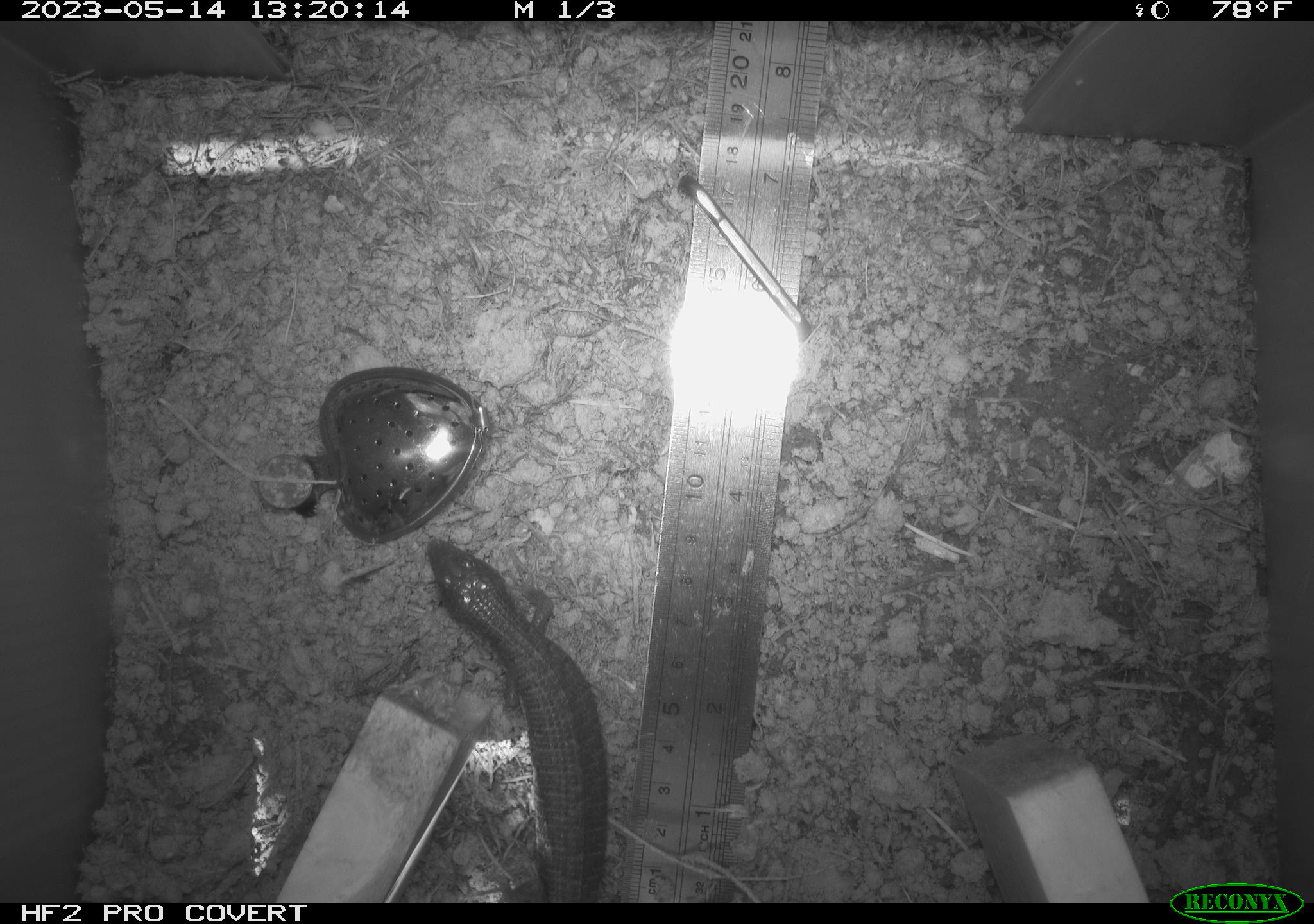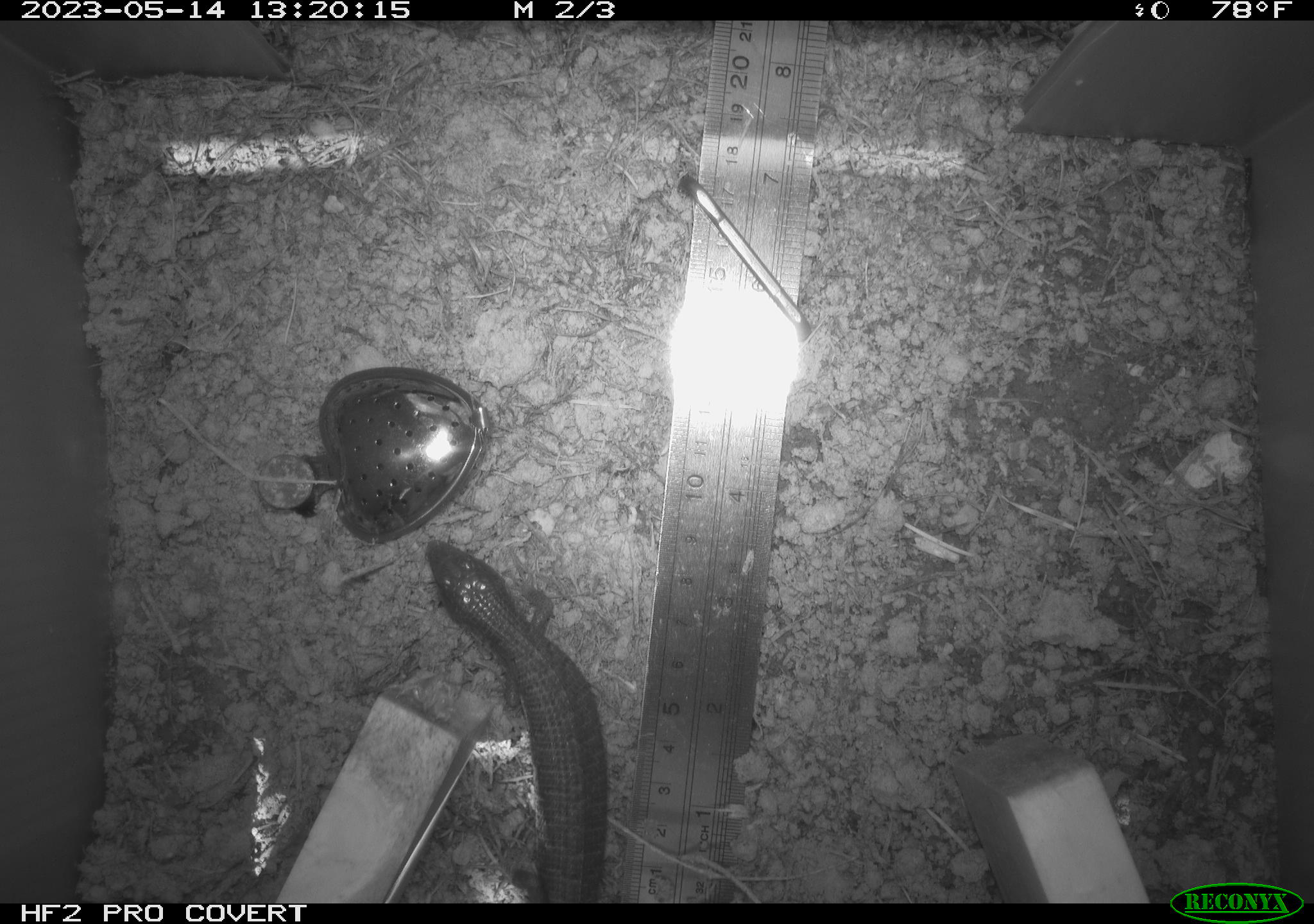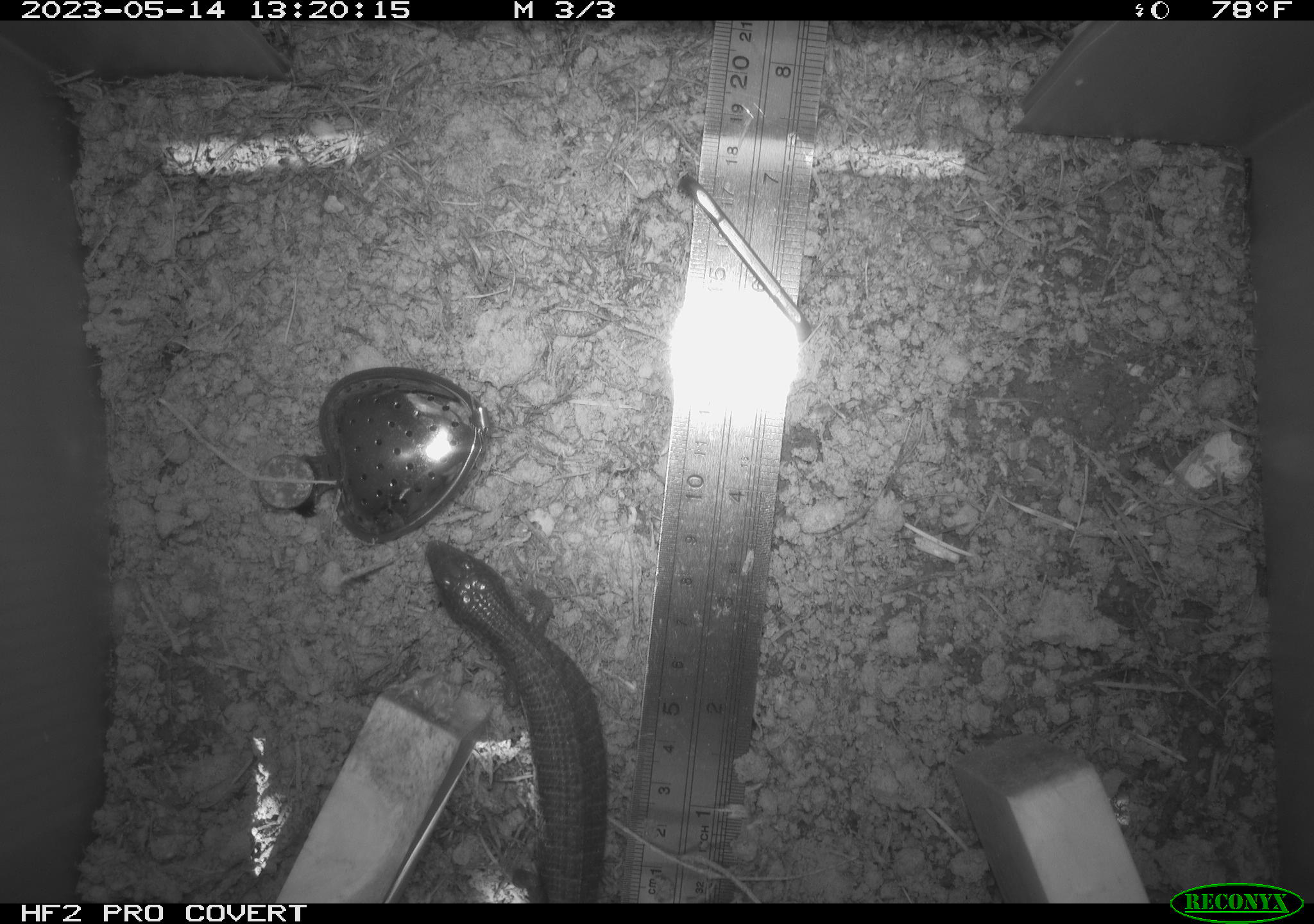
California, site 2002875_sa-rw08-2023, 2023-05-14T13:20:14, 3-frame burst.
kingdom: Animalia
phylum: Chordata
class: Reptilia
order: Squamata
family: Anguidae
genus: Elgaria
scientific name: Elgaria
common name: alligator lizards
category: elgaria species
Elgaria species (alligator lizards) (Elgaria).